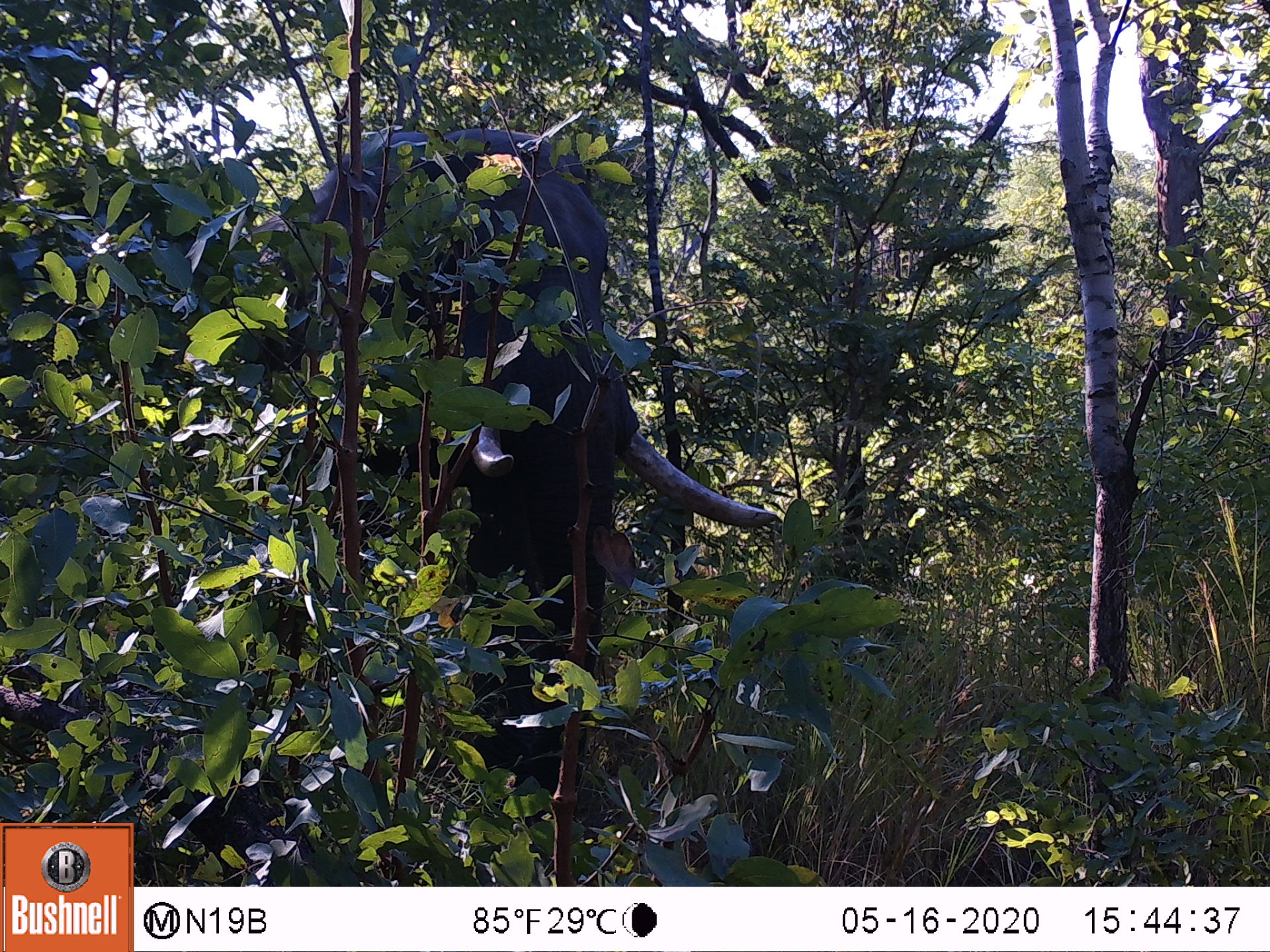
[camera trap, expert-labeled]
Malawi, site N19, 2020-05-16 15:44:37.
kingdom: Animalia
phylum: Chordata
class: Mammalia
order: Proboscidea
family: Elephantidae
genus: Loxodonta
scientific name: Loxodonta africana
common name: african savanna elephant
African savanna elephant (Loxodonta africana), count 1.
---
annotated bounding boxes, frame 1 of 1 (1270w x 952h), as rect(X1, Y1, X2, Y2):
african savanna elephant: rect(251, 121, 760, 813)